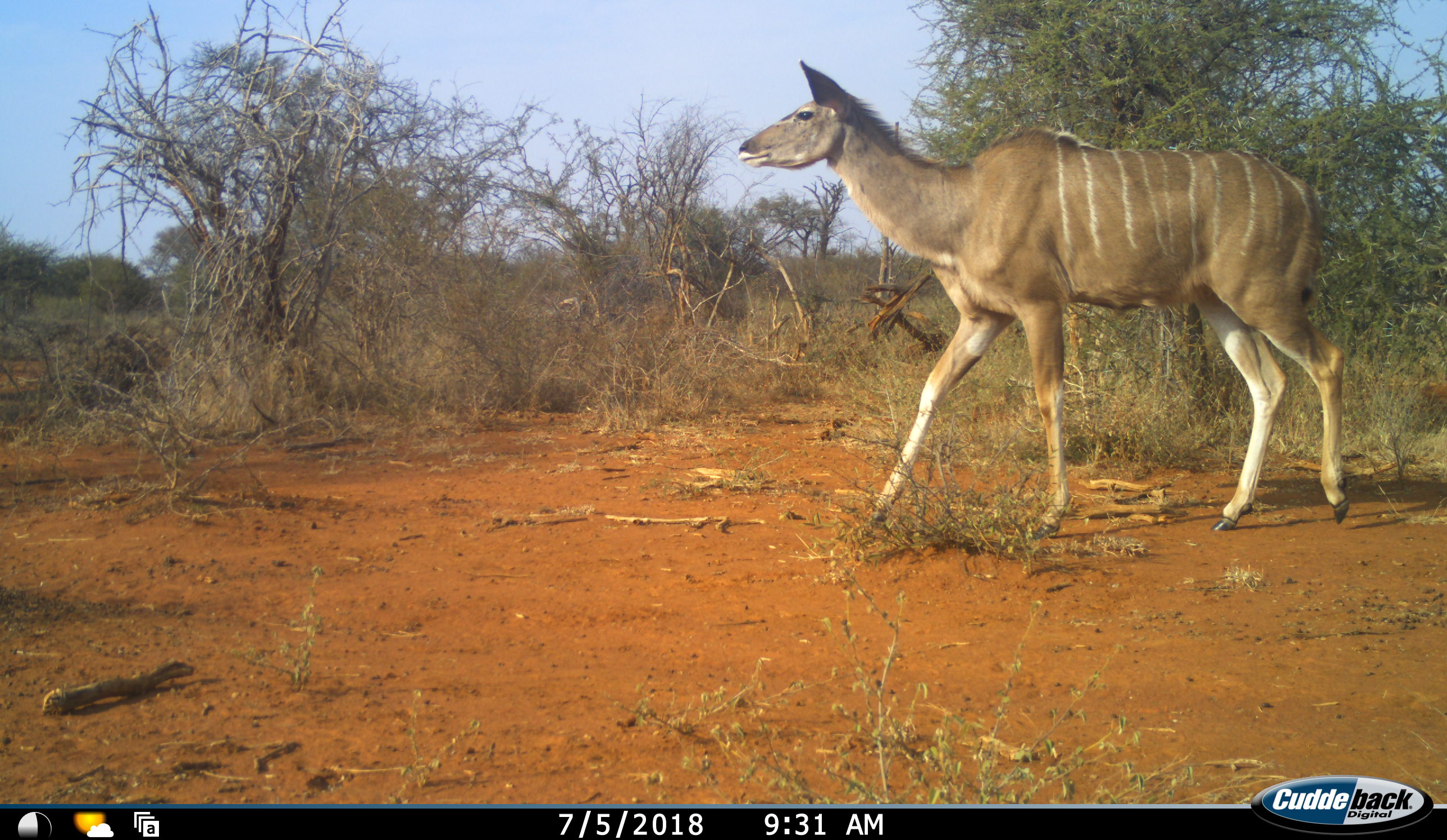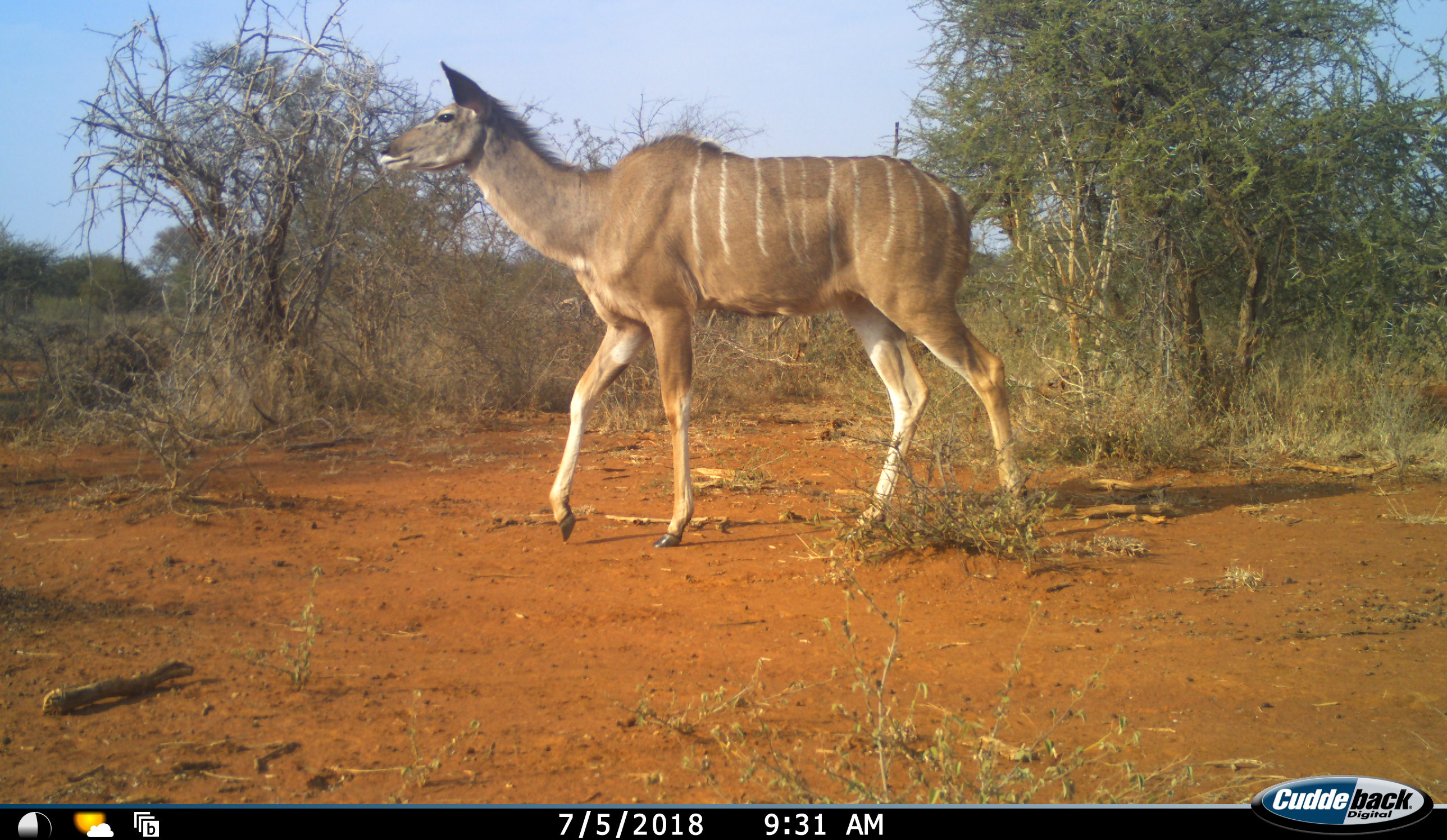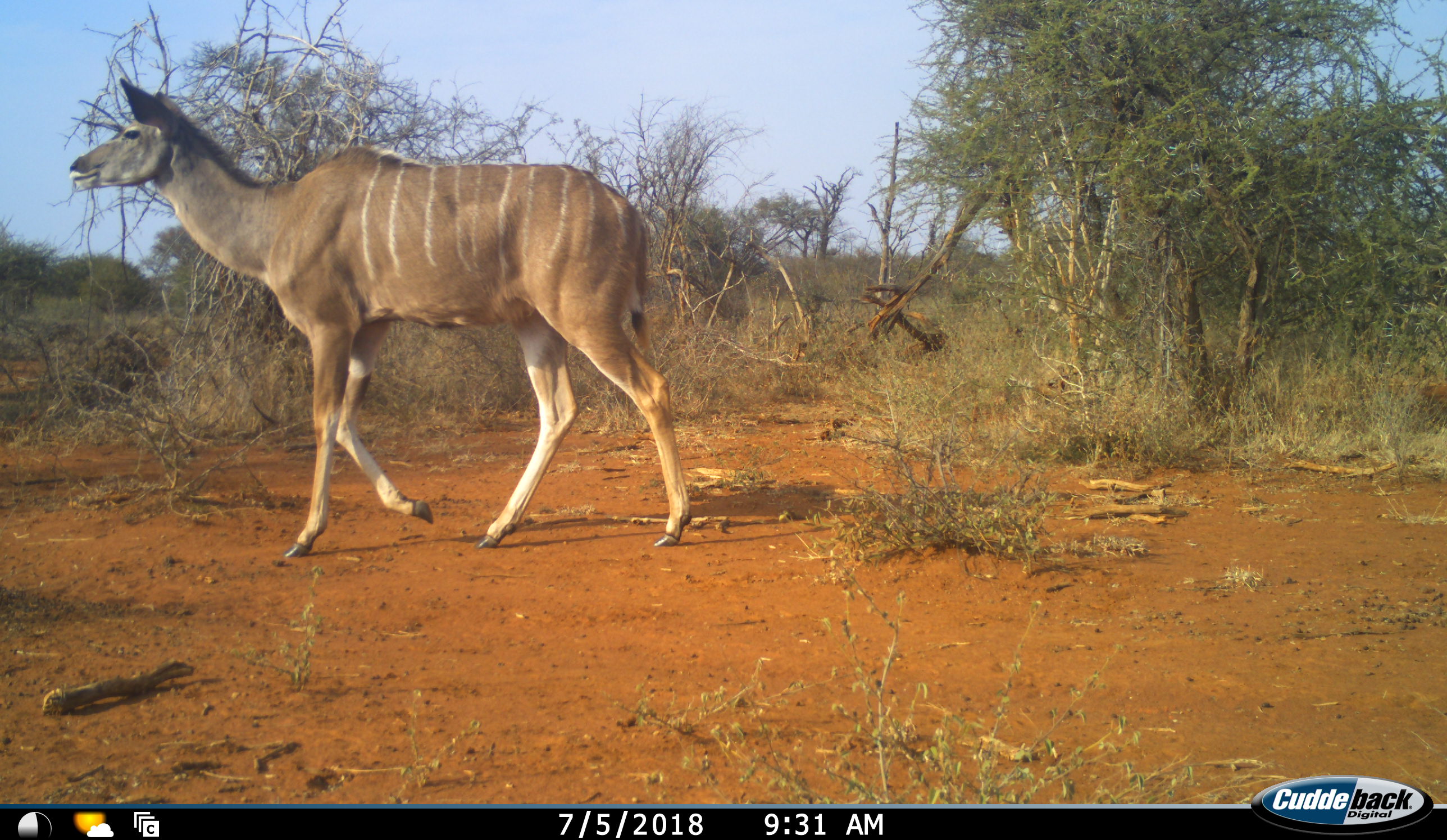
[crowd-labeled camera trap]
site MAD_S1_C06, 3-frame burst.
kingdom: Animalia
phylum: Chordata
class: Mammalia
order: Artiodactyla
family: Bovidae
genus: Tragelaphus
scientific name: Tragelaphus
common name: kudu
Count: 1.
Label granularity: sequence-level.